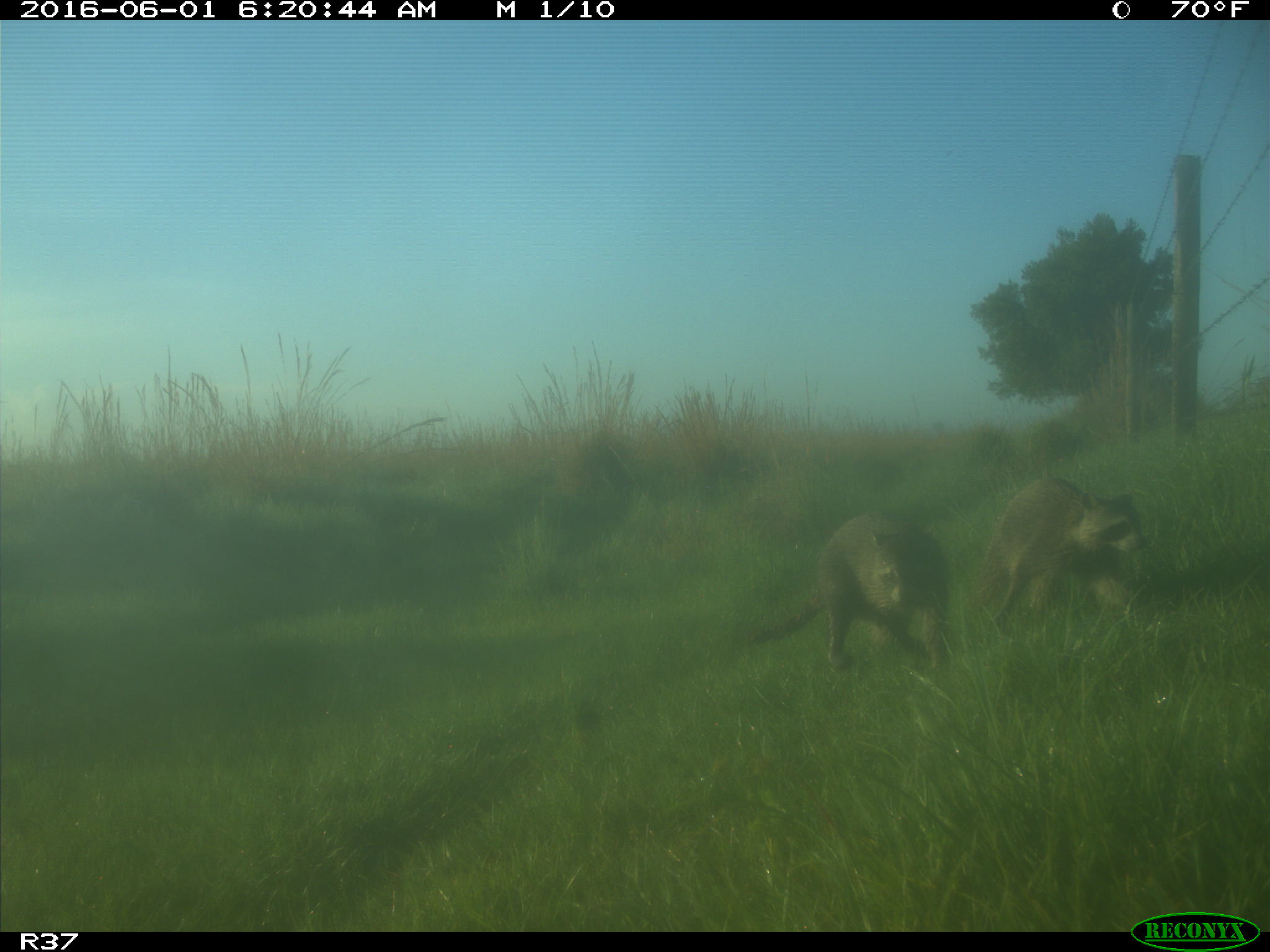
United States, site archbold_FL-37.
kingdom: Animalia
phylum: Chordata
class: Mammalia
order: Carnivora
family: Procyonidae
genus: Procyon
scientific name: Procyon lotor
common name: common raccoon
Procyon lotor (common raccoon).